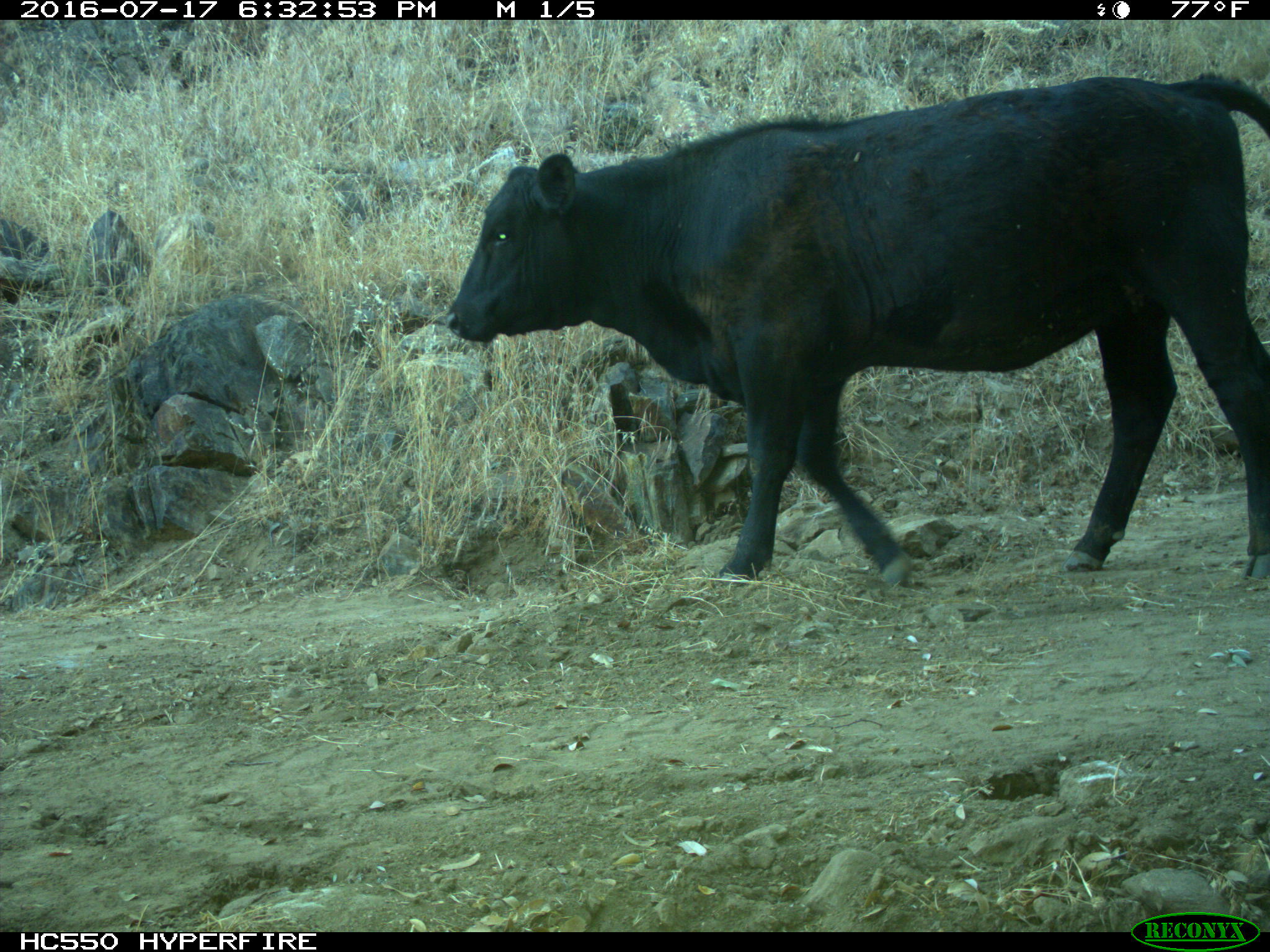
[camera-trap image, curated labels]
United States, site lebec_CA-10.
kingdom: Animalia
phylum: Chordata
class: Mammalia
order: Artiodactyla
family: Bovidae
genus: Bos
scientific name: Bos taurus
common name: domestic cow